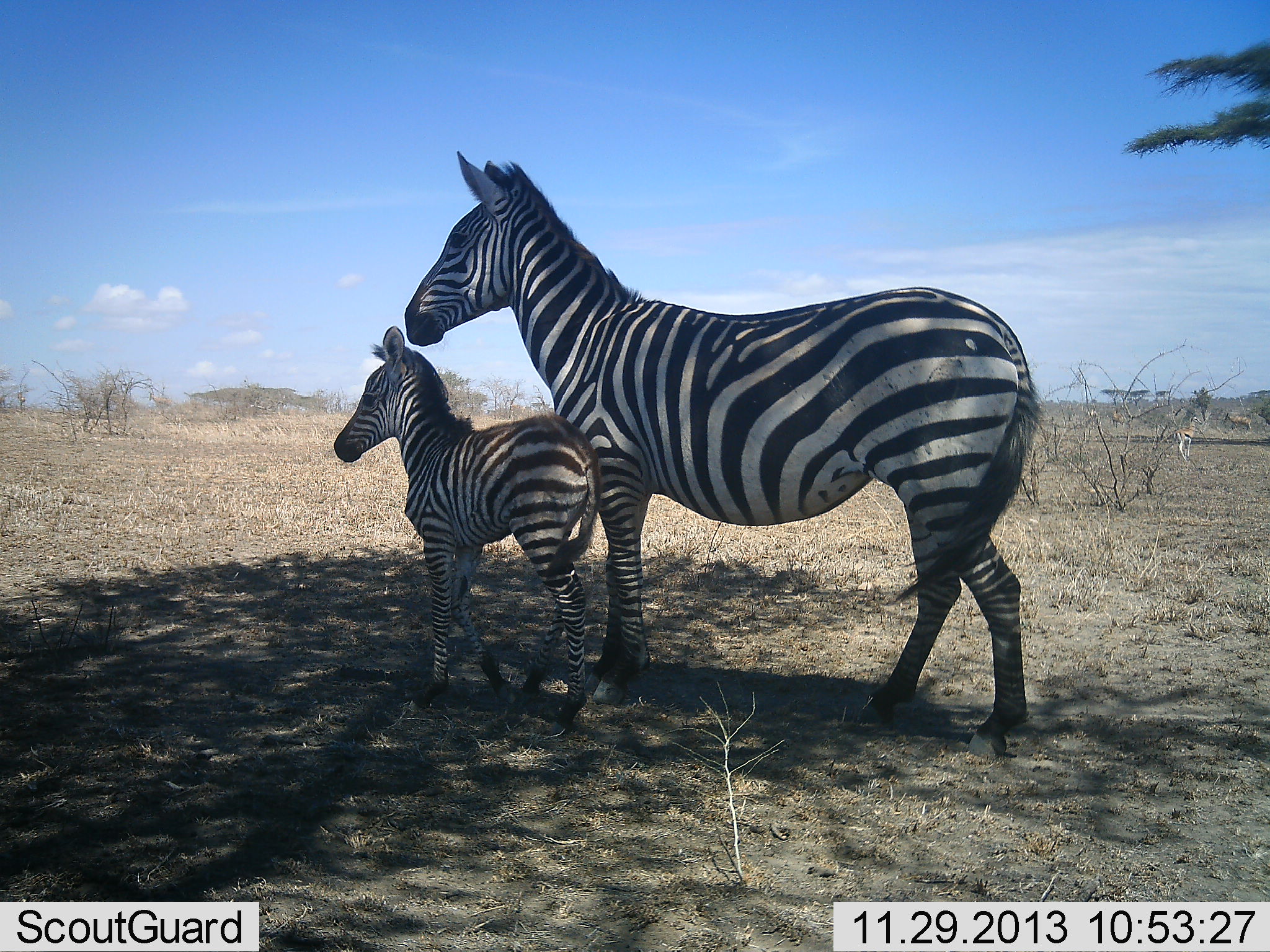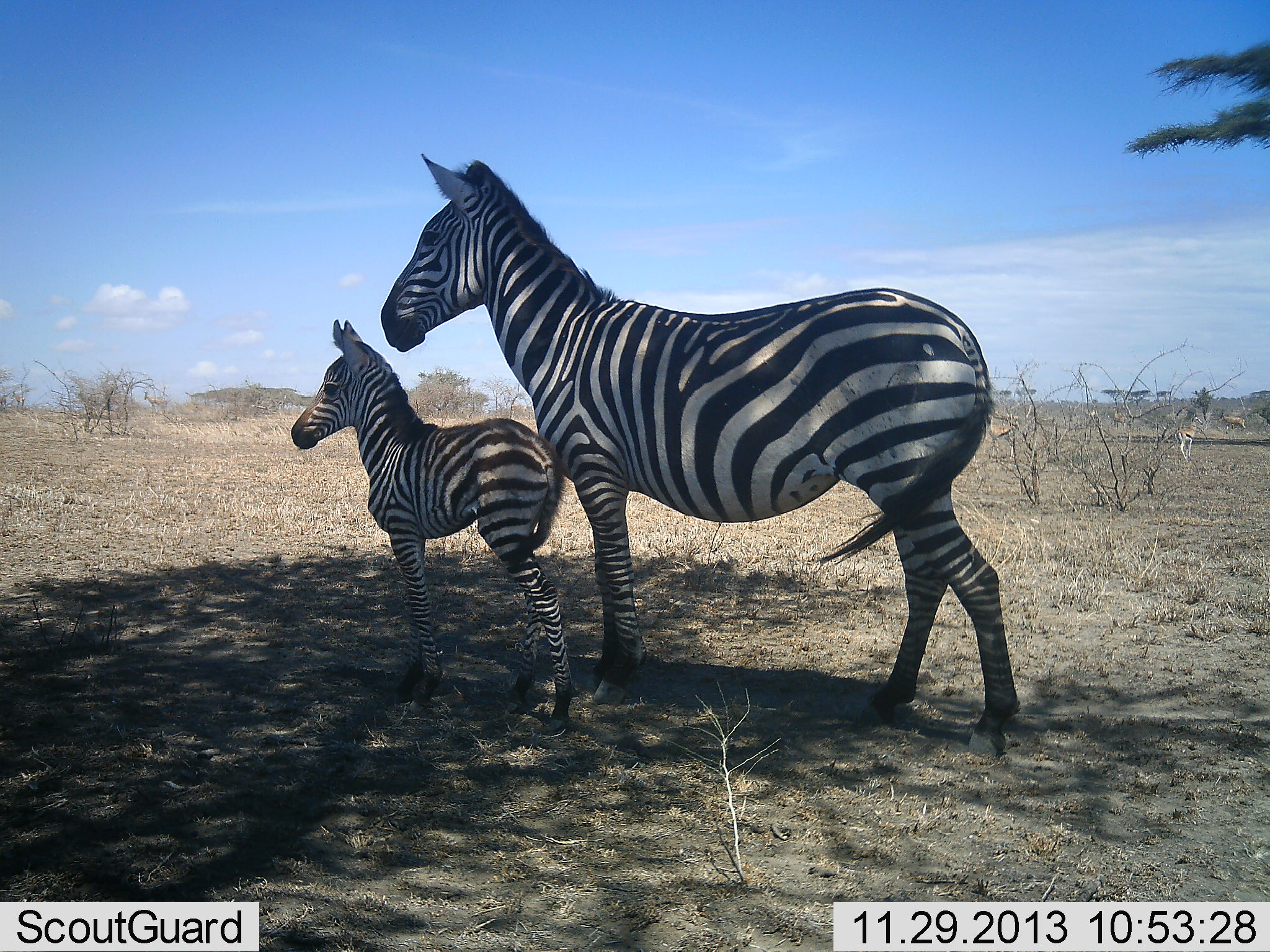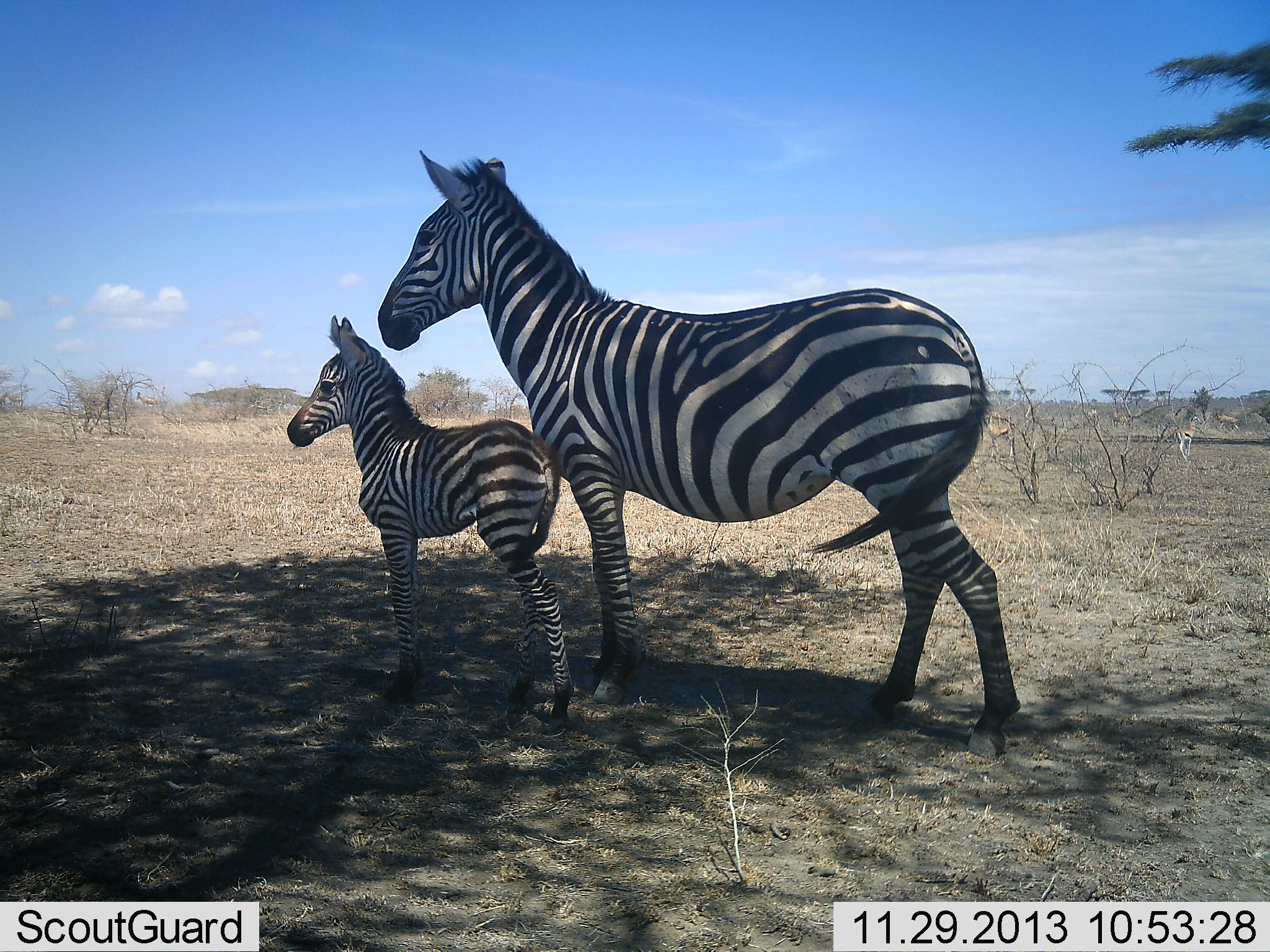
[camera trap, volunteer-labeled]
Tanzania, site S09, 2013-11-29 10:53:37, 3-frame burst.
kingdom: Animalia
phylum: Chordata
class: Mammalia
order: Perissodactyla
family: Equidae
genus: Equus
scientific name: Equus quagga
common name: plains zebra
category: zebra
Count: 2.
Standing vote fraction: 64%.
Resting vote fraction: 0%.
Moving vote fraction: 36%.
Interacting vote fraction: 0%.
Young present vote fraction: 86%.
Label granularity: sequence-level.